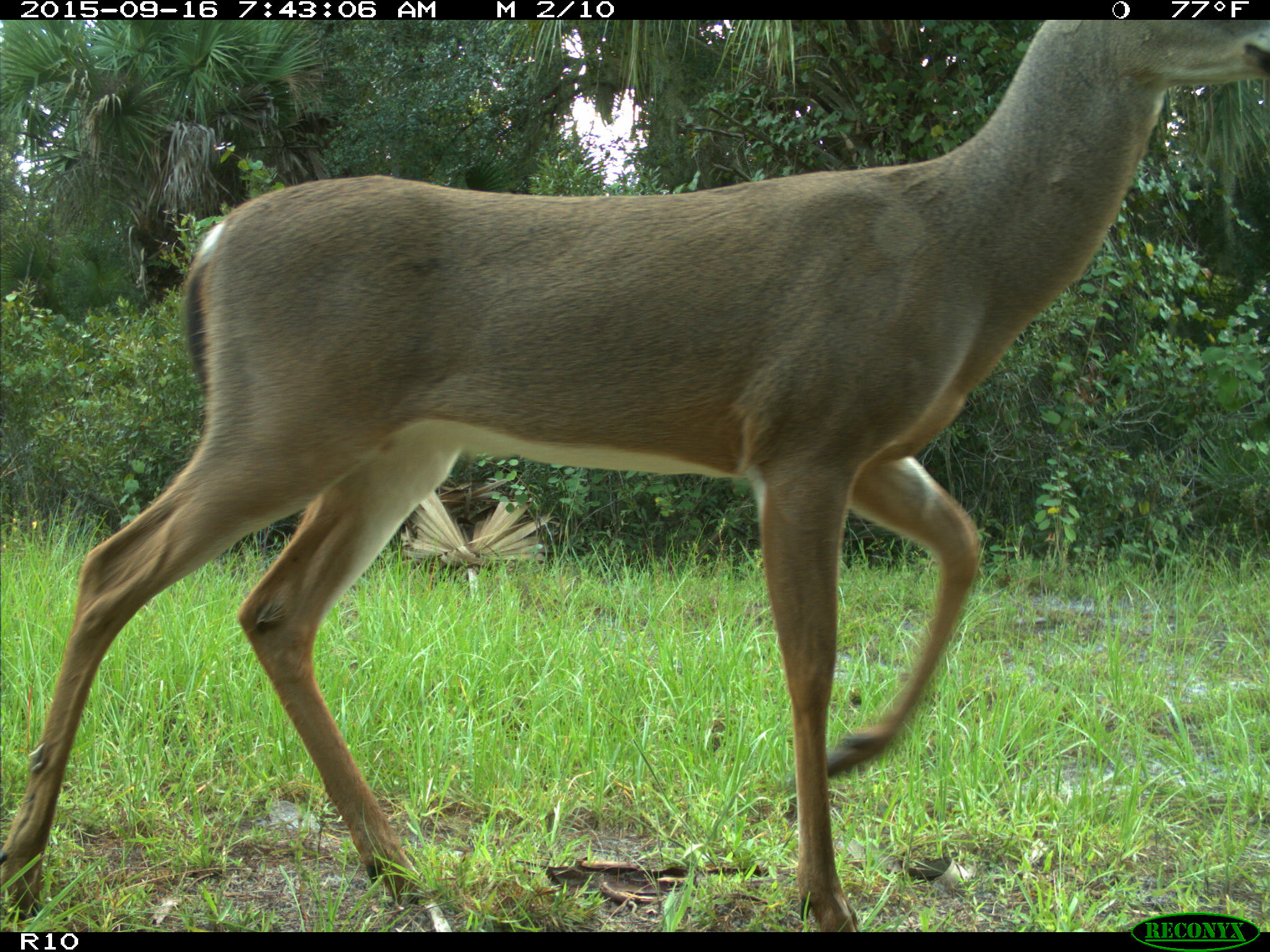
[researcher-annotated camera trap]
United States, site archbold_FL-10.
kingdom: Animalia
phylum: Chordata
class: Mammalia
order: Artiodactyla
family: Cervidae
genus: Odocoileus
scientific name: Odocoileus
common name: deer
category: unidentified deer